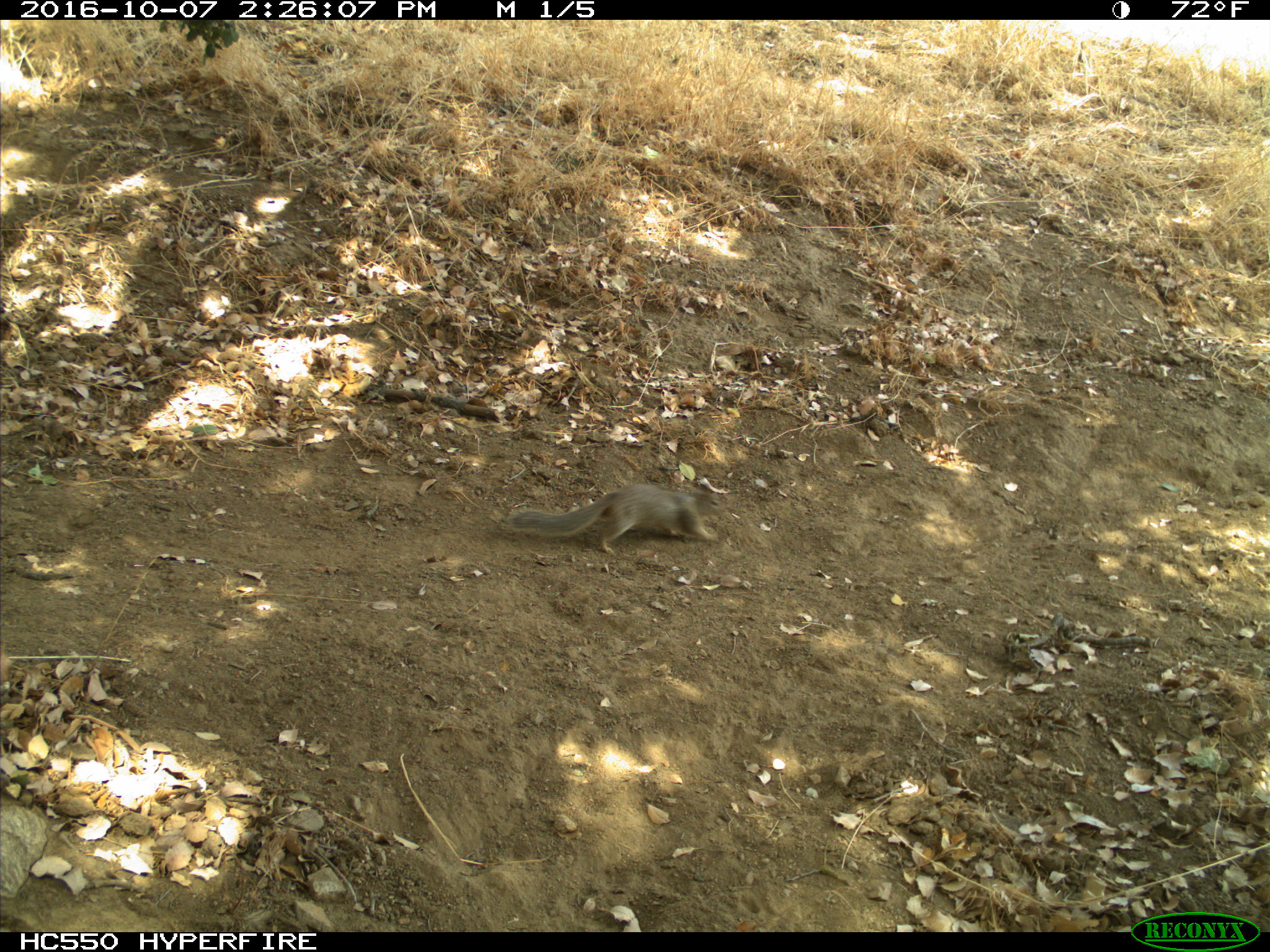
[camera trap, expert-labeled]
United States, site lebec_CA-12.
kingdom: Animalia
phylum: Chordata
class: Mammalia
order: Rodentia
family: Sciuridae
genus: Otospermophilus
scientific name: Otospermophilus beecheyi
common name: california ground squirrel